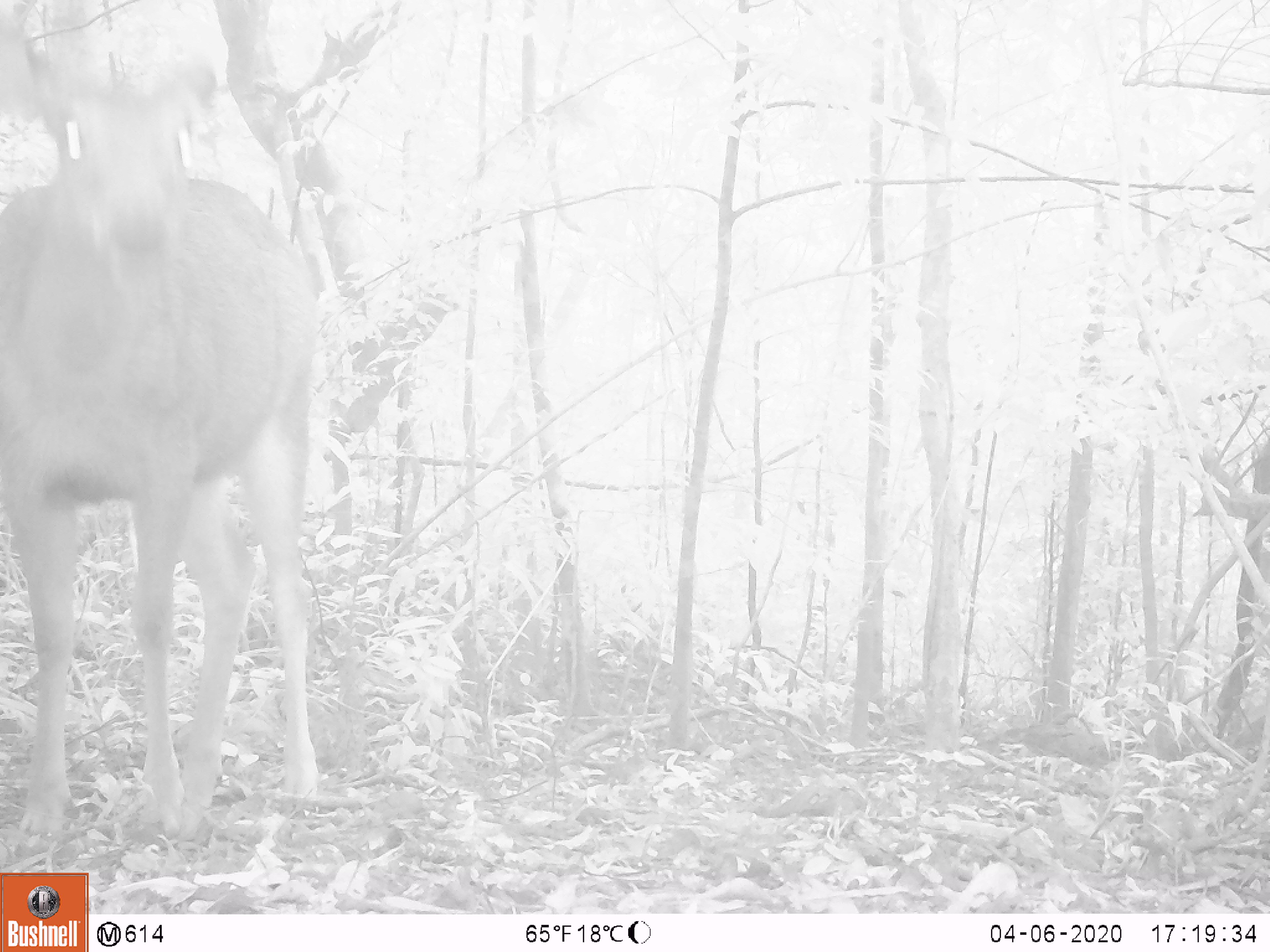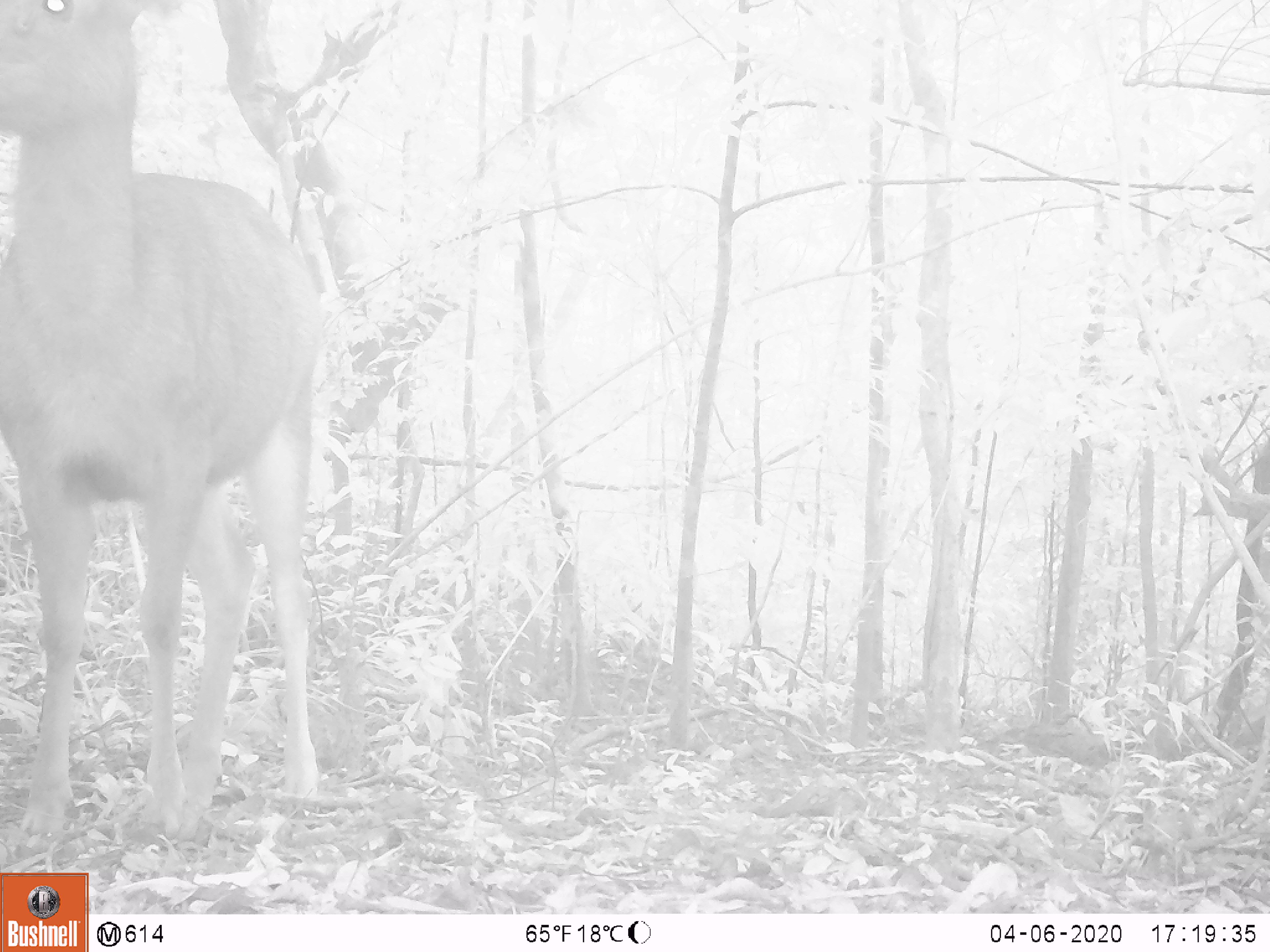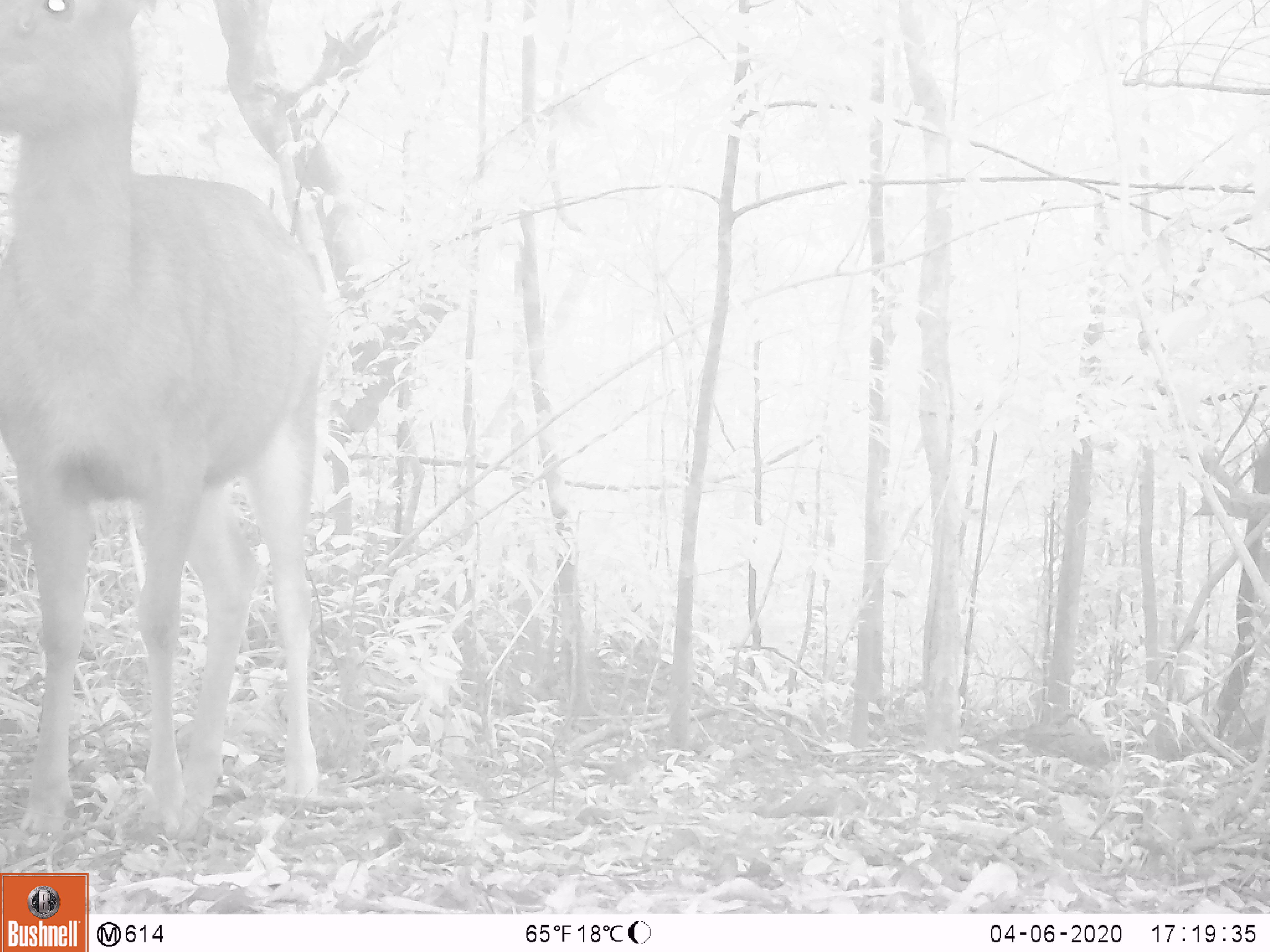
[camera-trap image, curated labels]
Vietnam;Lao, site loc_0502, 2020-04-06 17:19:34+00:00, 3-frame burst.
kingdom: Animalia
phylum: Chordata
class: Mammalia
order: Artiodactyla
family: Cervidae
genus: Rusa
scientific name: Rusa unicolor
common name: sambar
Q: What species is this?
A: Sambar (Rusa unicolor).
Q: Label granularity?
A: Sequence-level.